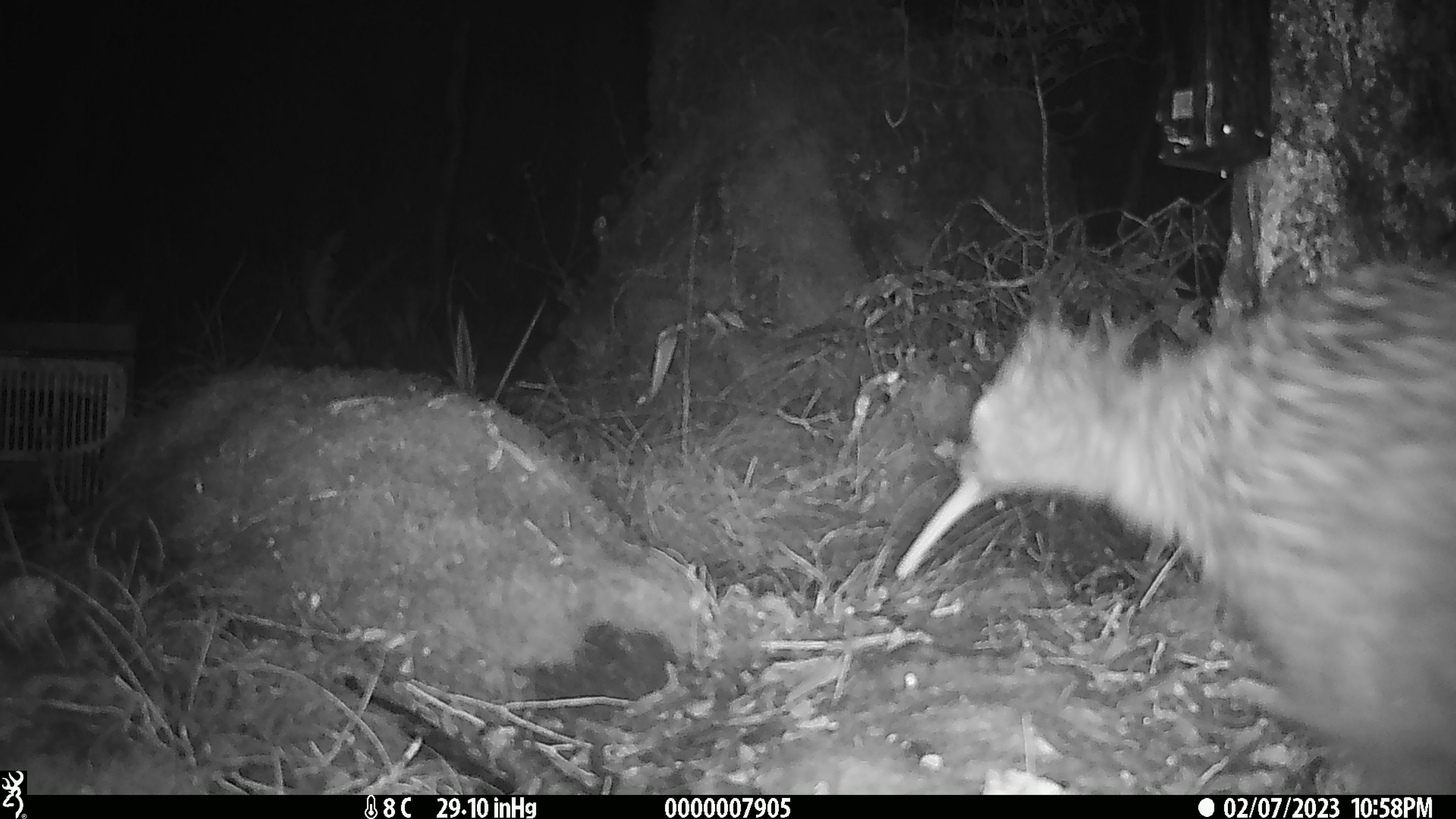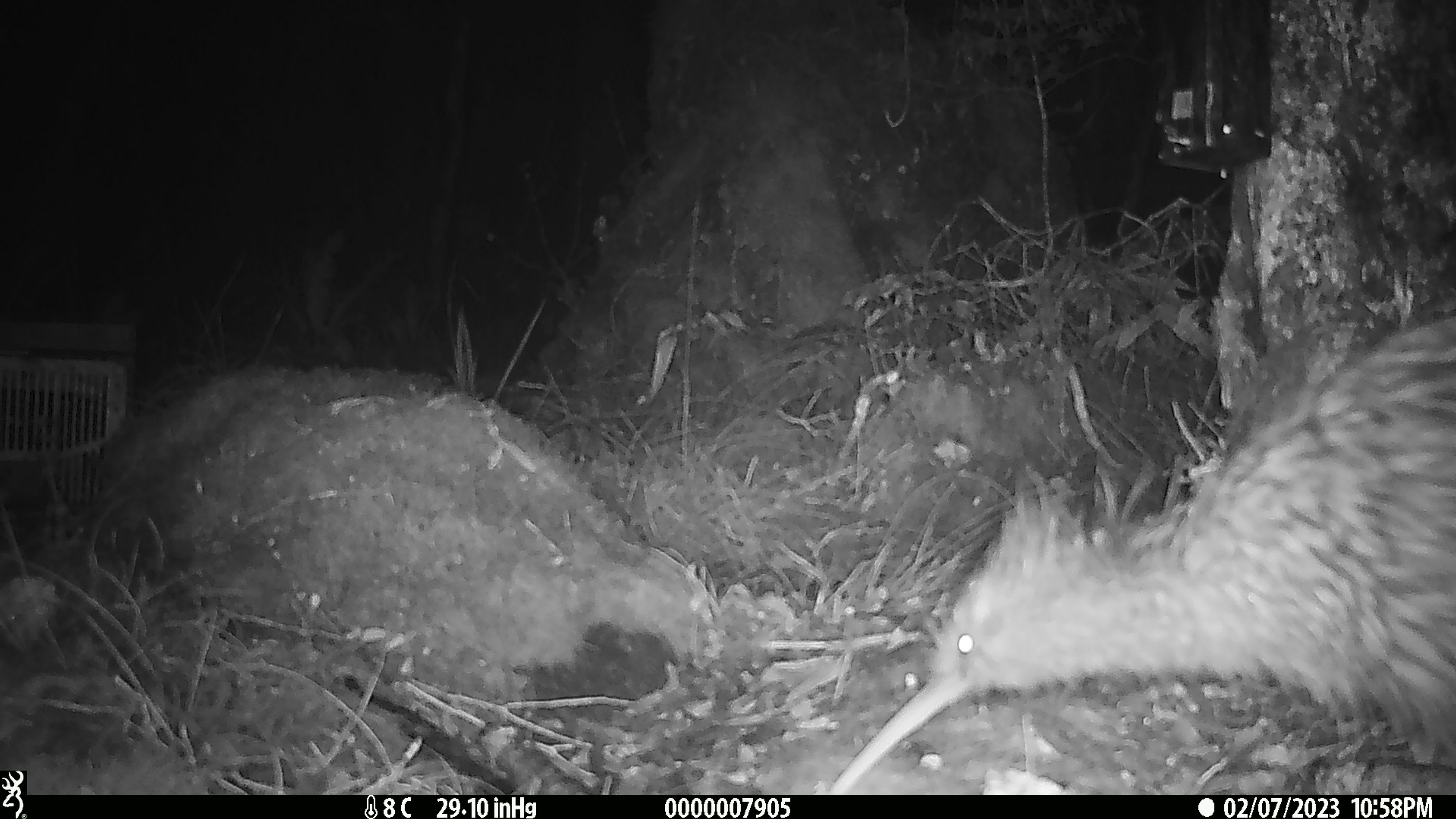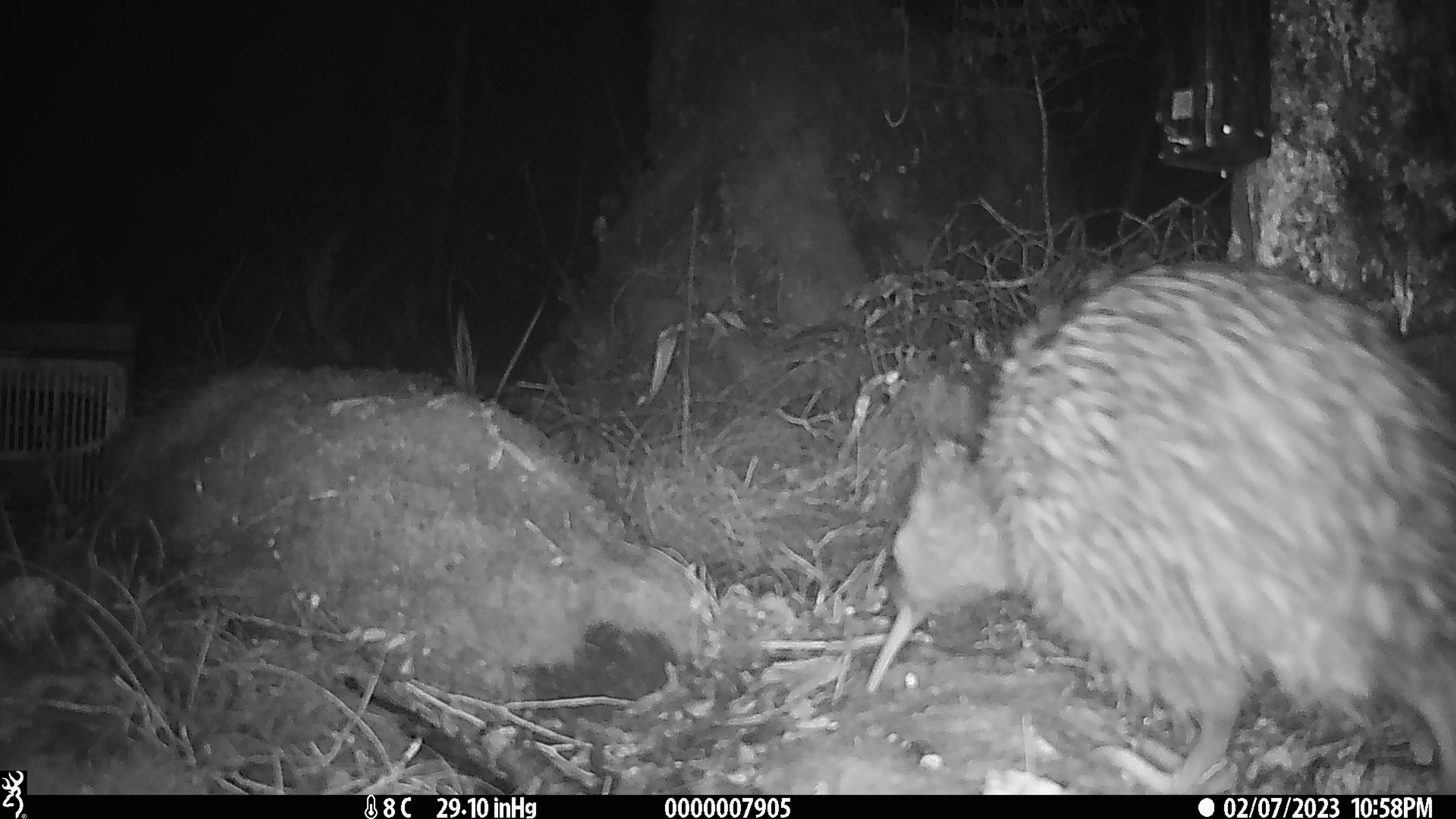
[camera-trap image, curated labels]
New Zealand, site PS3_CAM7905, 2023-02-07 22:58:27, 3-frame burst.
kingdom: Animalia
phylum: Chordata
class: Aves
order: Apterygiformes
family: Apterygidae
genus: Apteryx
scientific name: Apteryx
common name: kiwi